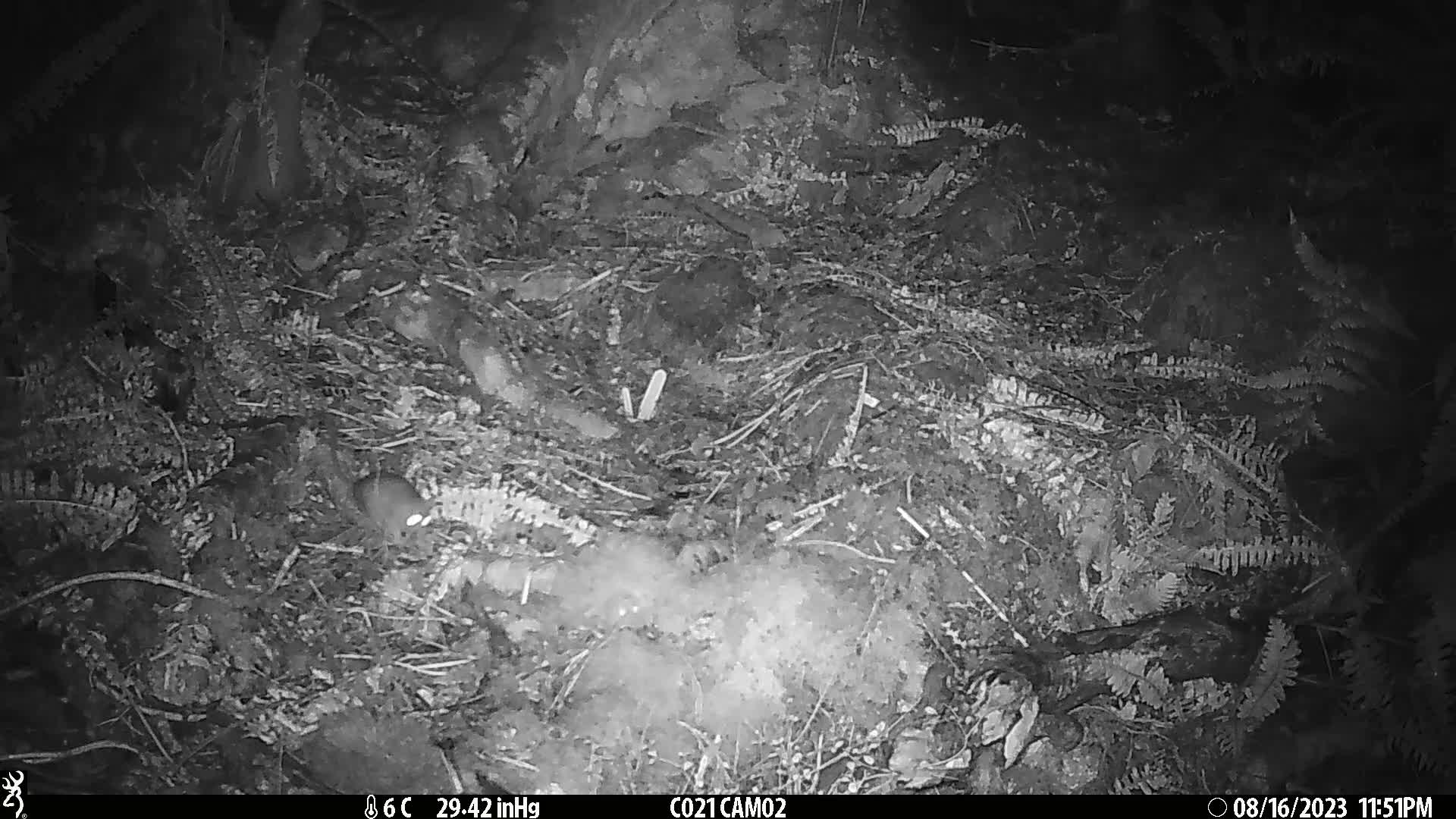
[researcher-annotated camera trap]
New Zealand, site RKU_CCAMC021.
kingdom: Animalia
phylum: Chordata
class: Mammalia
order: Rodentia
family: Muridae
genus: Rattus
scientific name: Rattus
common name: rat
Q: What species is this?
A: Rat (Rattus).